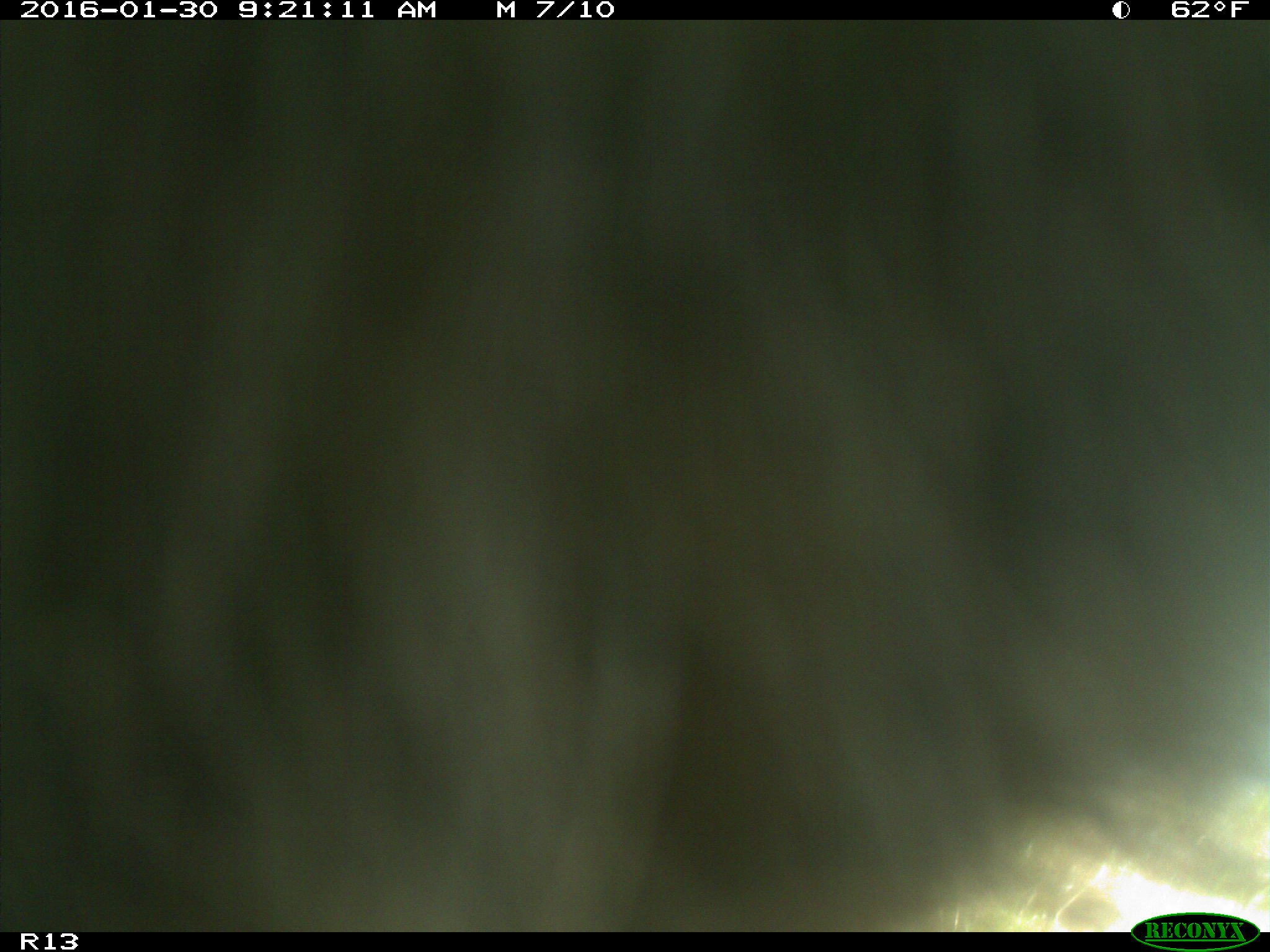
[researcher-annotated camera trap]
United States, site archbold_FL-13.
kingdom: Animalia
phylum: Chordata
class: Mammalia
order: Artiodactyla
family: Bovidae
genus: Bos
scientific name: Bos taurus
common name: domestic cow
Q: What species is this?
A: Bos taurus (domestic cow).